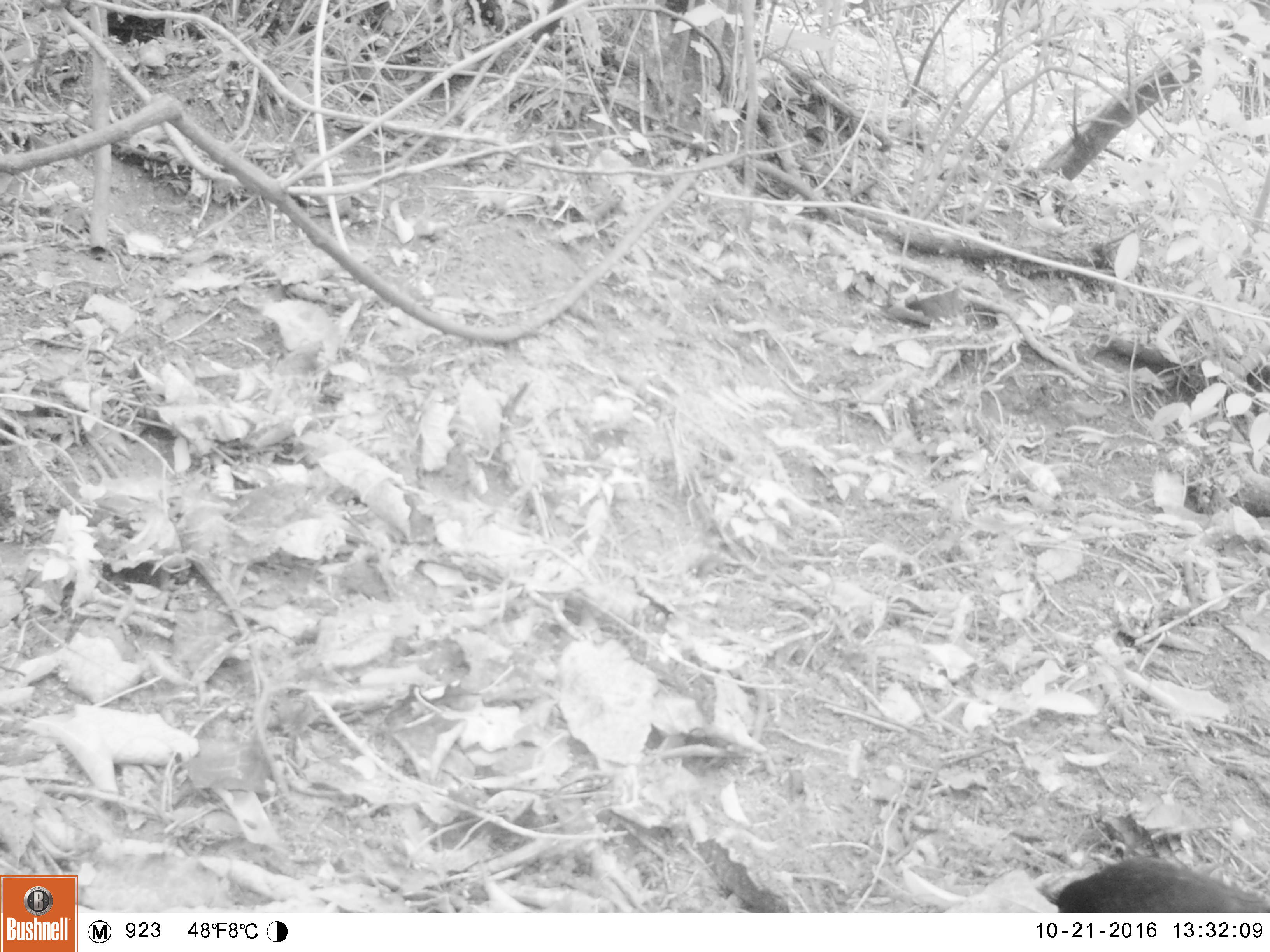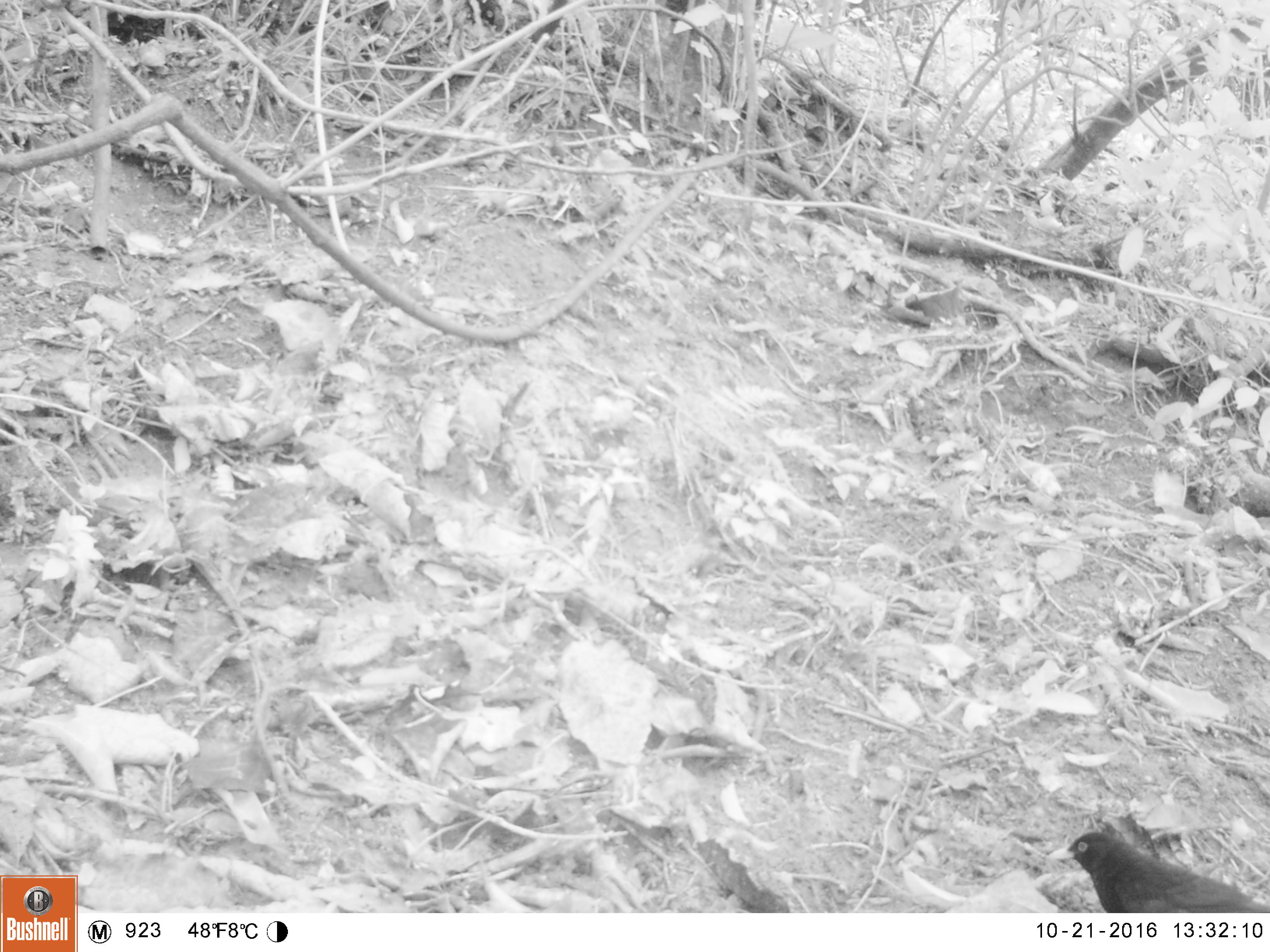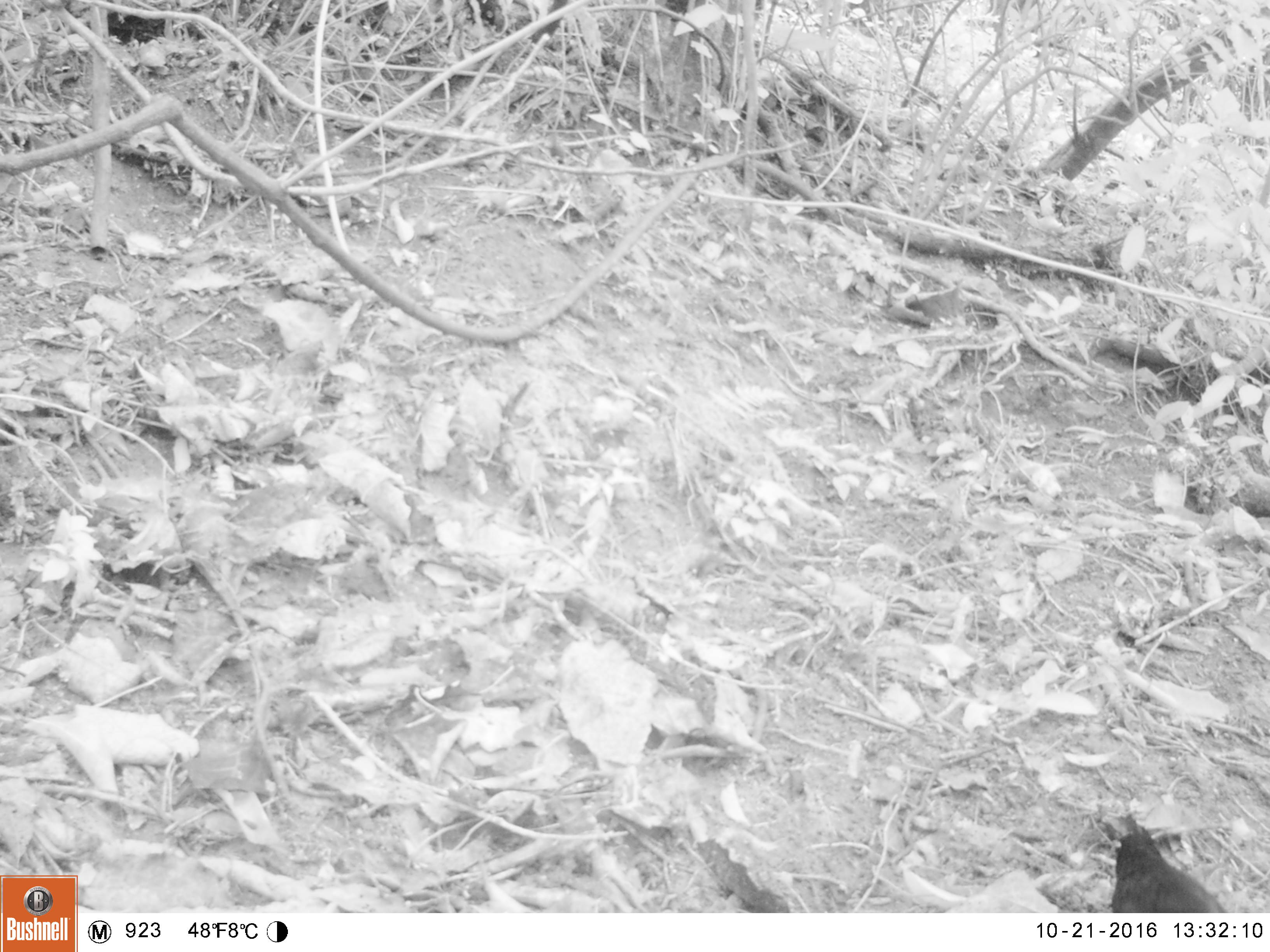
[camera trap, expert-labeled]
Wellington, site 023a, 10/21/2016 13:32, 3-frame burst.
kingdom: Animalia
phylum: Chordata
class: Aves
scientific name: Aves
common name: bird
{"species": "bird (Aves)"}